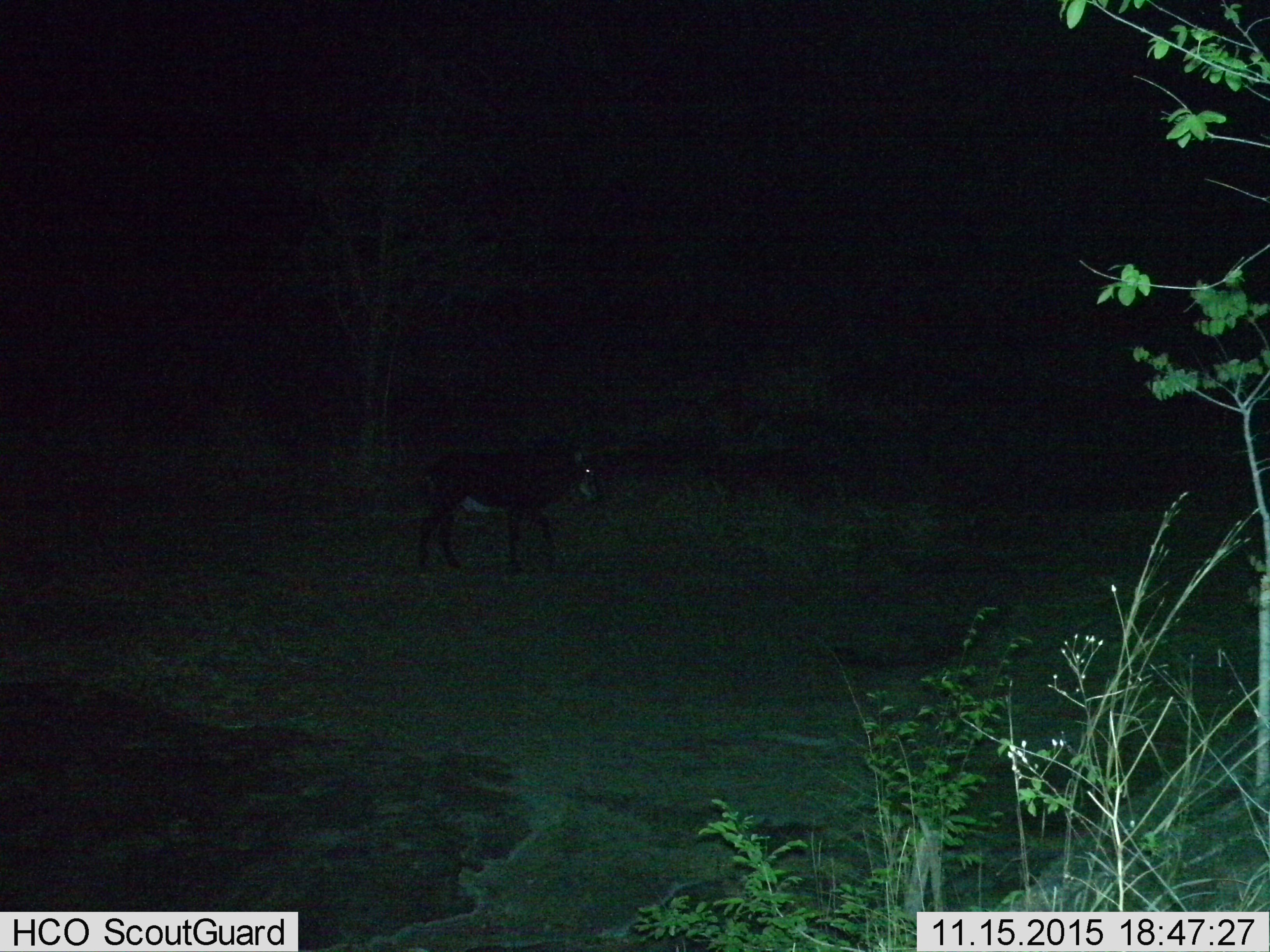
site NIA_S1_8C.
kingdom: Animalia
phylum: Chordata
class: Mammalia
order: Artiodactyla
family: Bovidae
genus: Hippotragus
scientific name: Hippotragus niger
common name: sable antelope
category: sable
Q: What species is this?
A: Sable (sable antelope) (Hippotragus niger).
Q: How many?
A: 1.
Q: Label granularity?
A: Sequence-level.